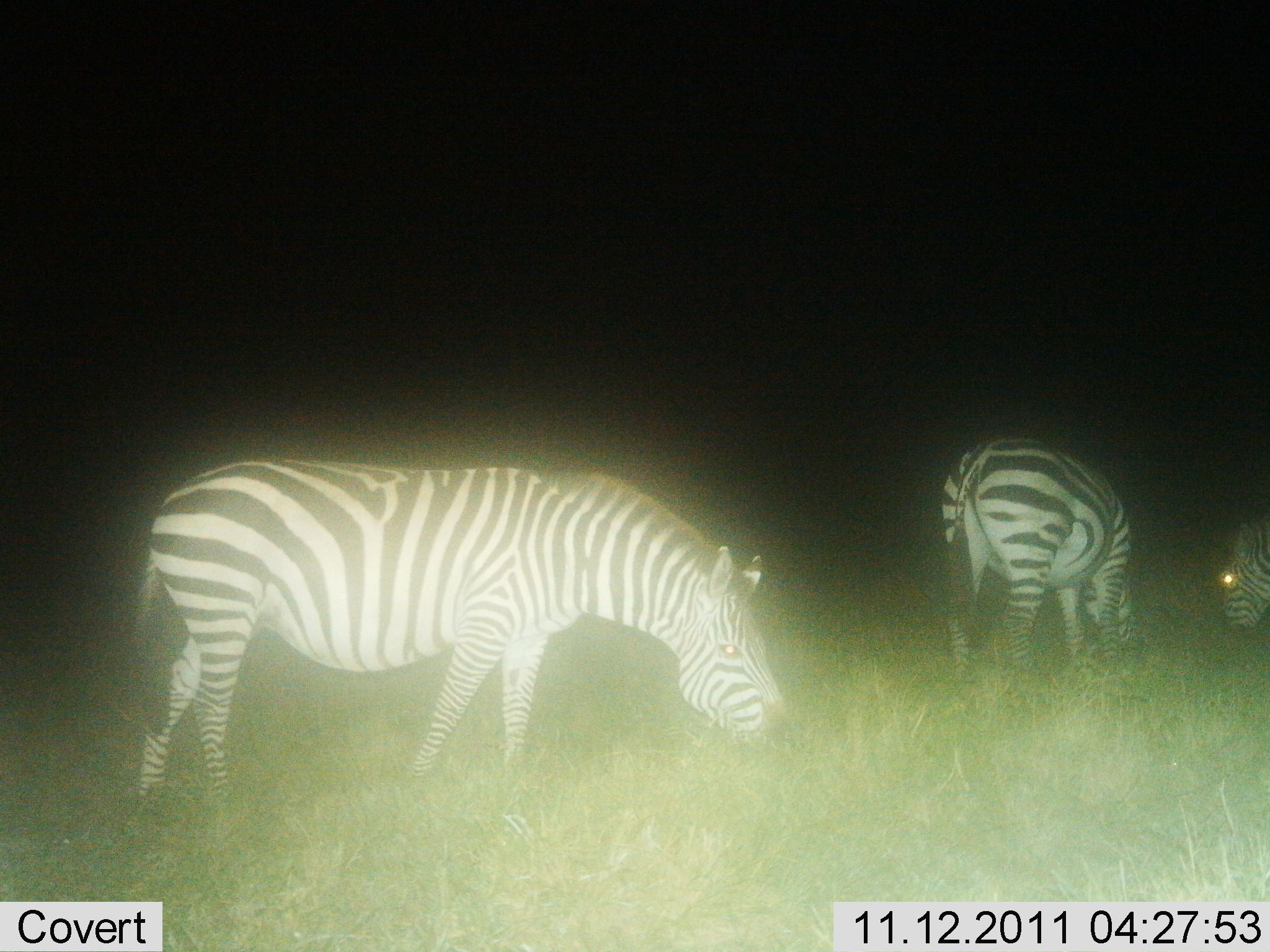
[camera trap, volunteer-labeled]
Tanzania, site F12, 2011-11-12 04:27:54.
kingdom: Animalia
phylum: Chordata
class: Mammalia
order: Perissodactyla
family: Equidae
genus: Equus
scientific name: Equus quagga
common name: plains zebra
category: zebra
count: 3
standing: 31%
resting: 8%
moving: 0%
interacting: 0%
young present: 0%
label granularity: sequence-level